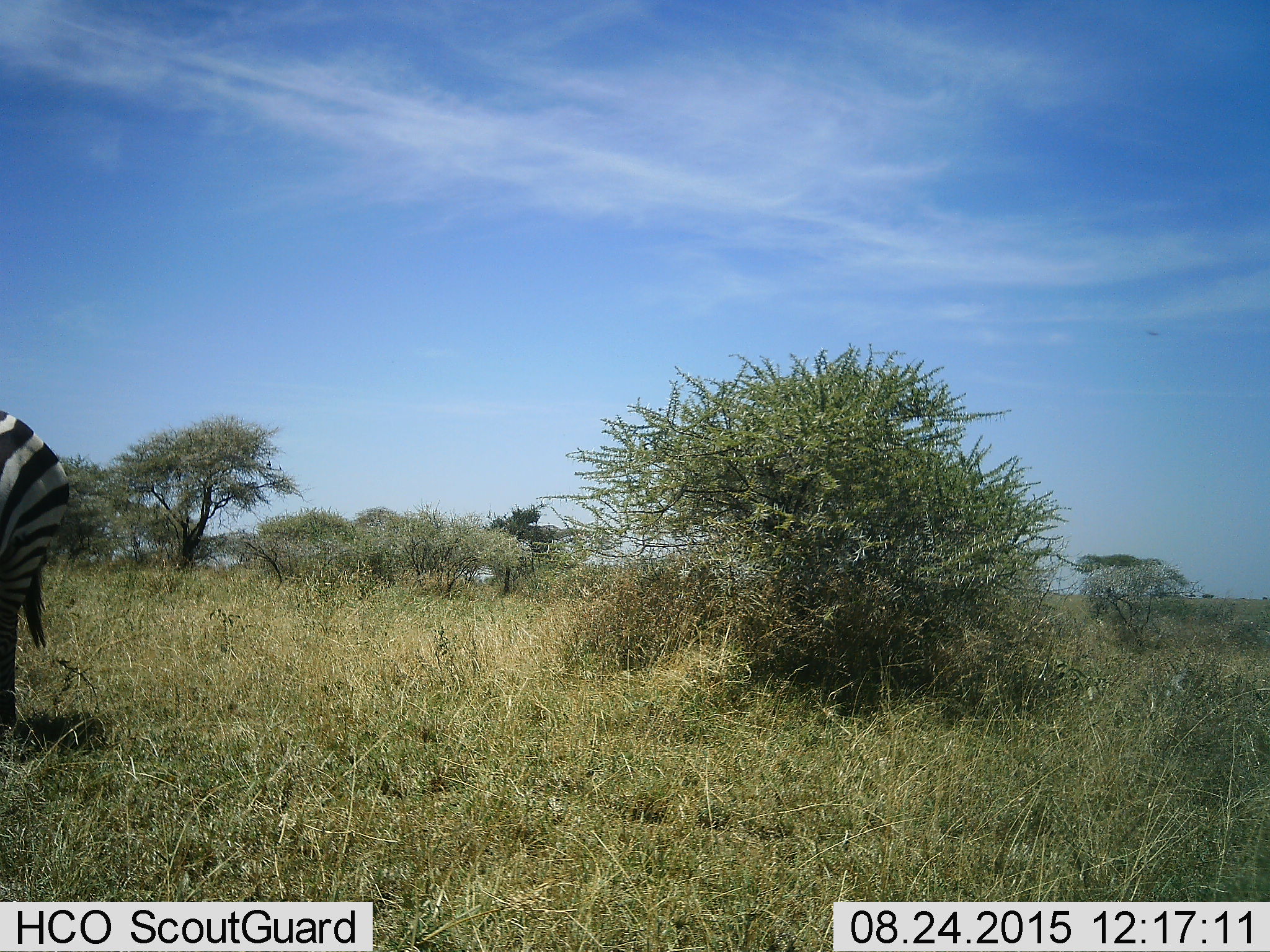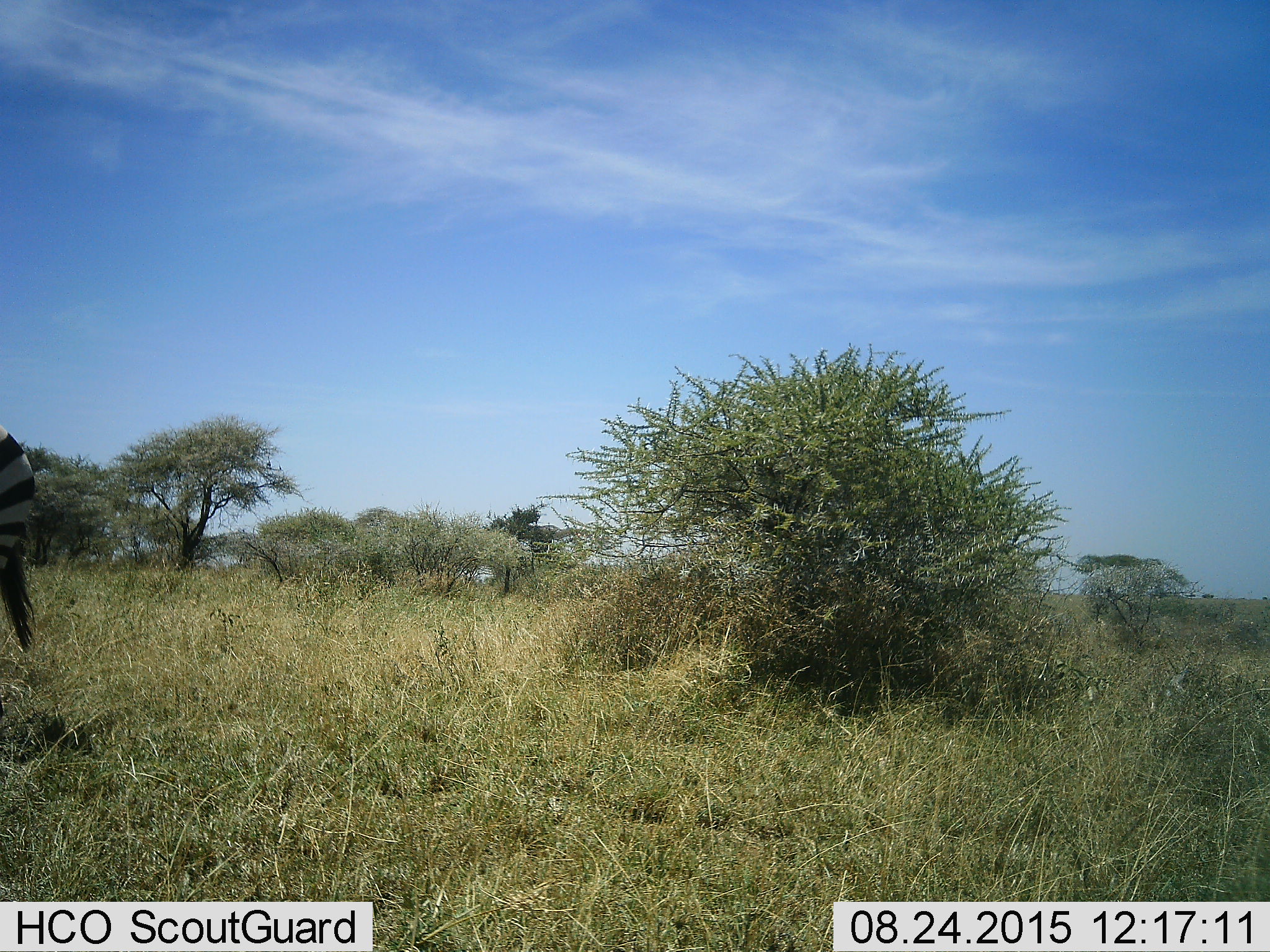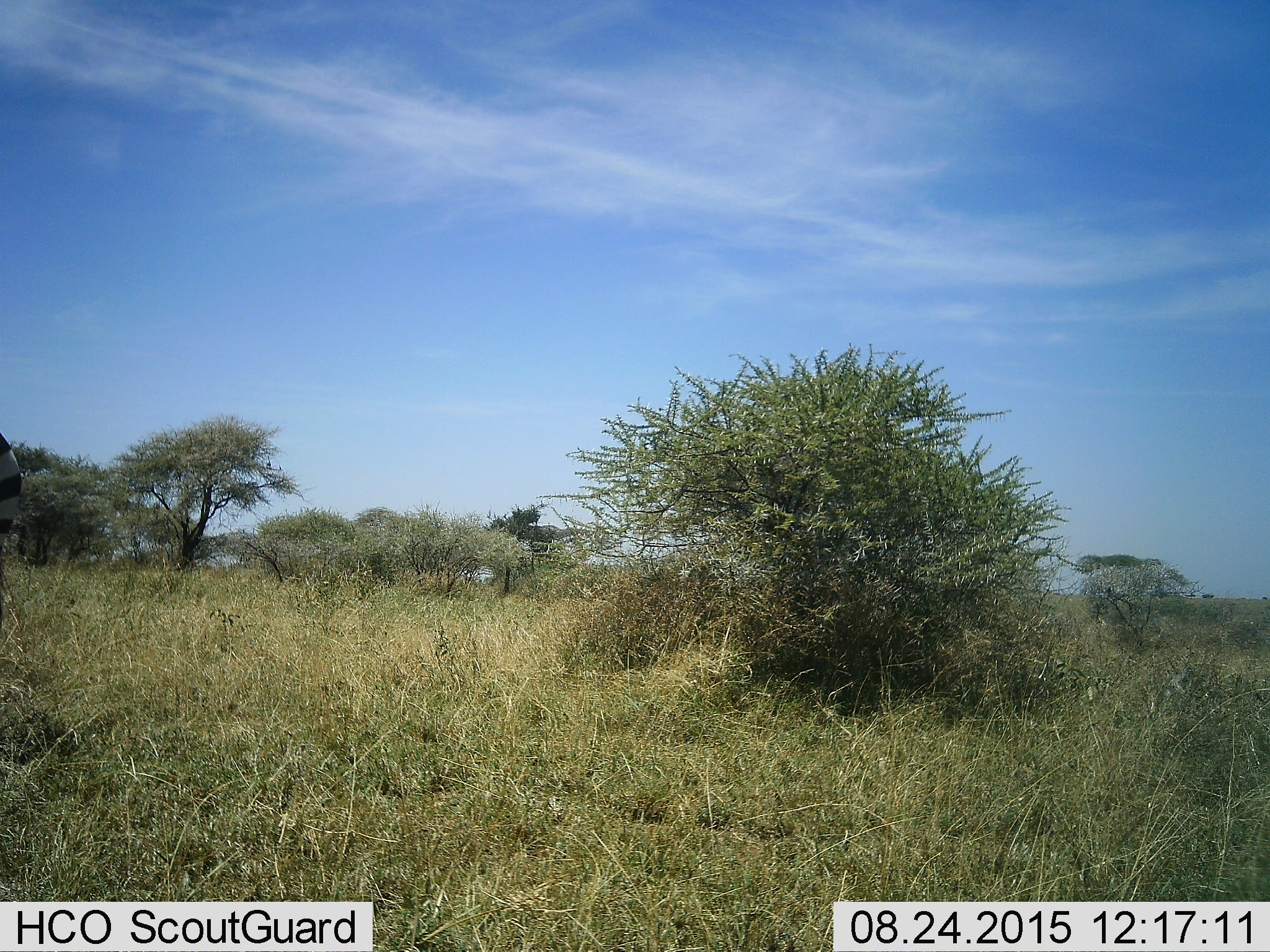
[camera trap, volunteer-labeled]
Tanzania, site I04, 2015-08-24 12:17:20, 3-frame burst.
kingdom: Animalia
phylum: Chordata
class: Mammalia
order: Perissodactyla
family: Equidae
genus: Equus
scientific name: Equus quagga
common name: plains zebra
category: zebra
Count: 1.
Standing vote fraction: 40%.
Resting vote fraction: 0%.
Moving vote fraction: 60%.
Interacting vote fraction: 0%.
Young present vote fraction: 0%.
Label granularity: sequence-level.